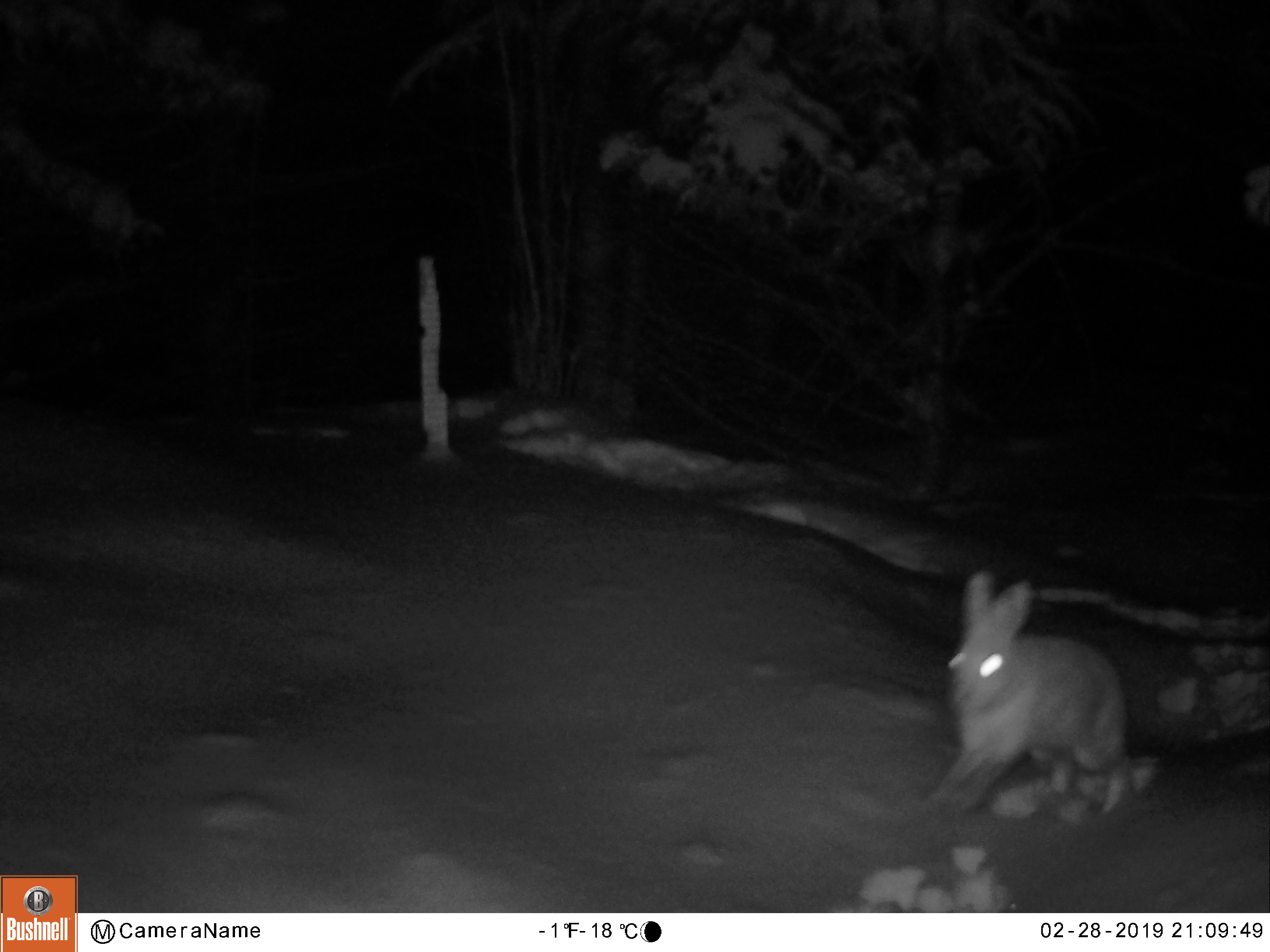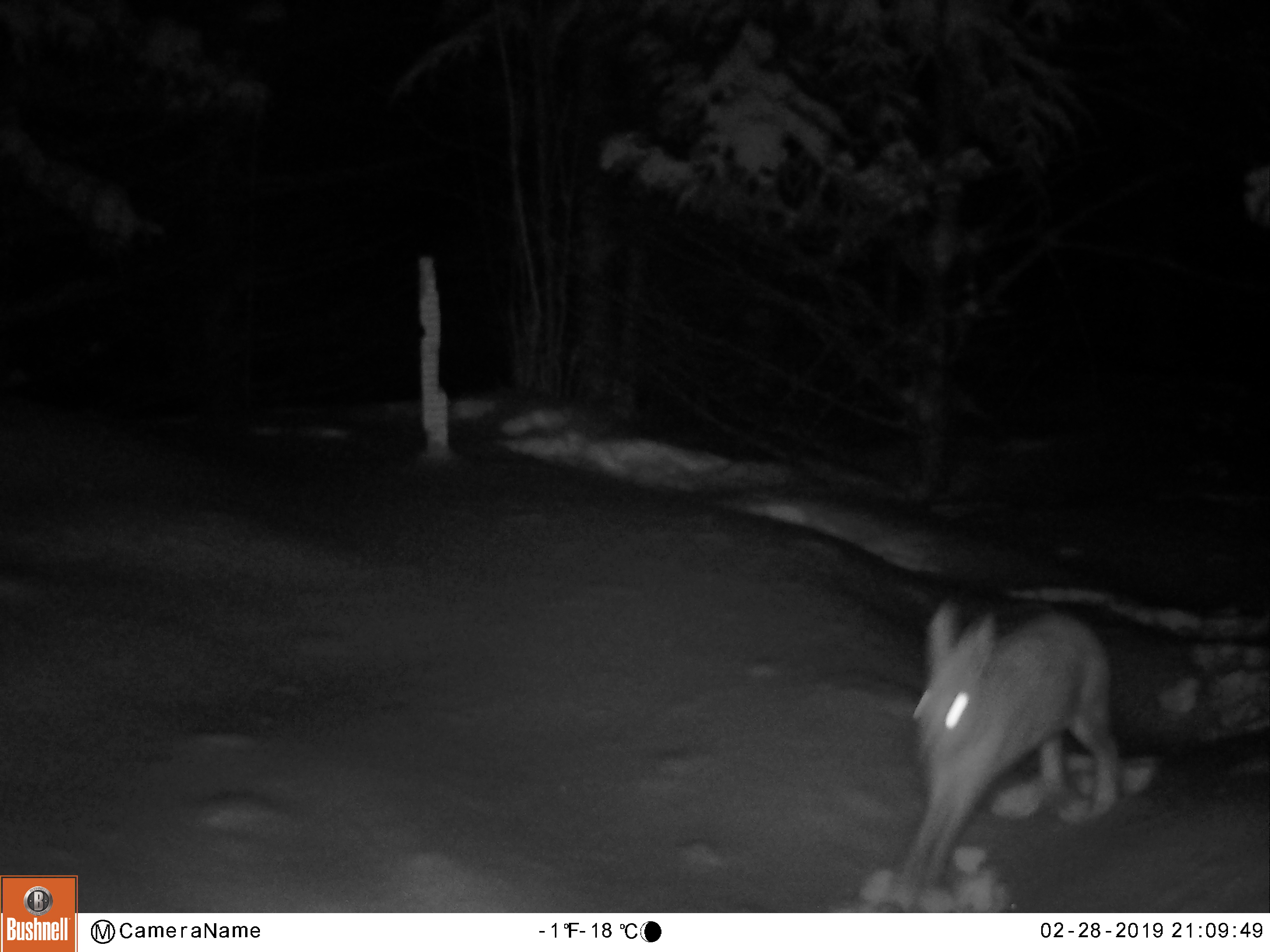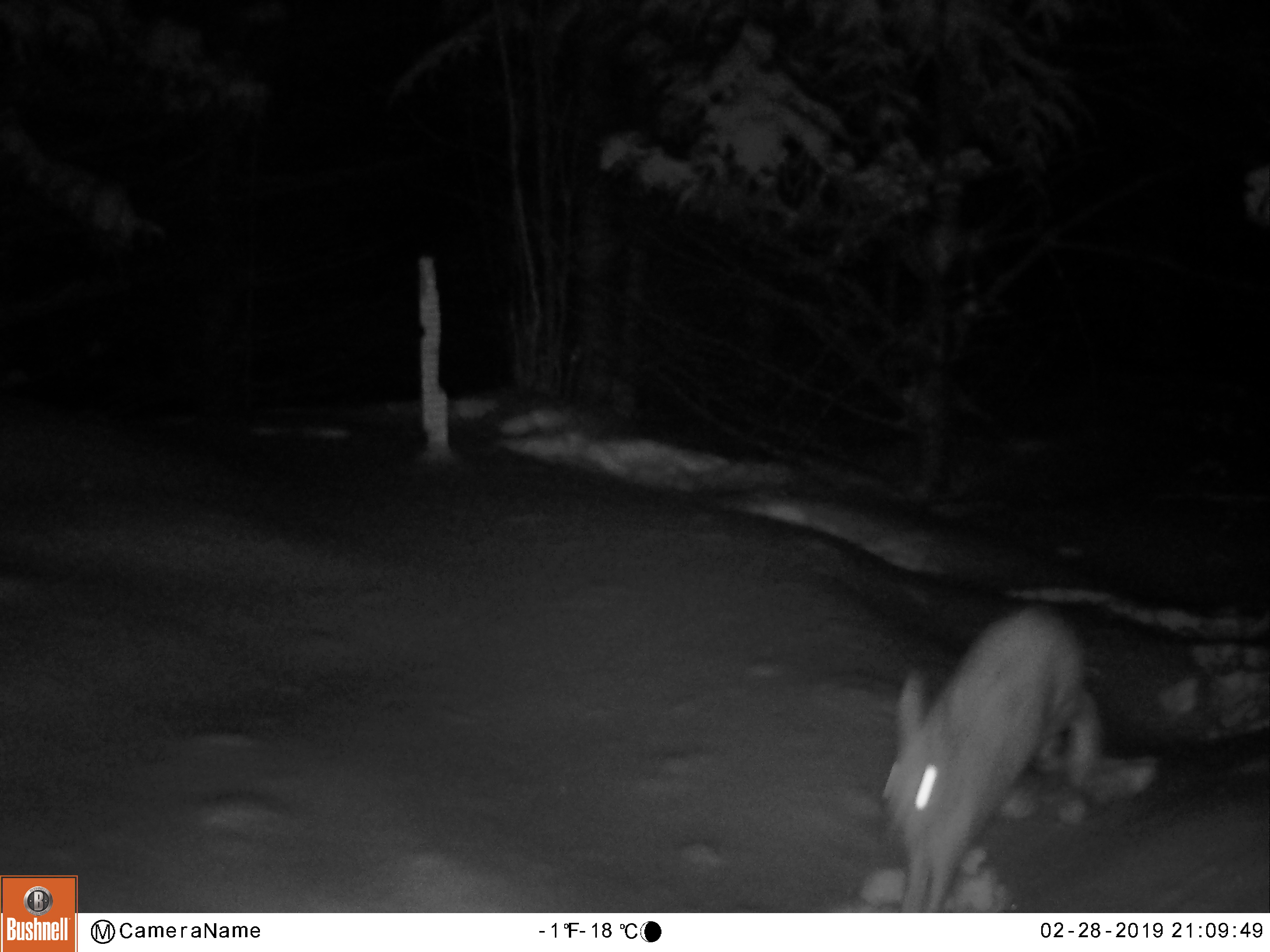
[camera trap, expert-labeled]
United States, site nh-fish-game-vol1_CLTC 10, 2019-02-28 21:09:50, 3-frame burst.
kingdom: Animalia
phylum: Chordata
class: Mammalia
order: Lagomorpha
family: Leporidae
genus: Lepus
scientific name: Lepus americanus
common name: snowshoe hare